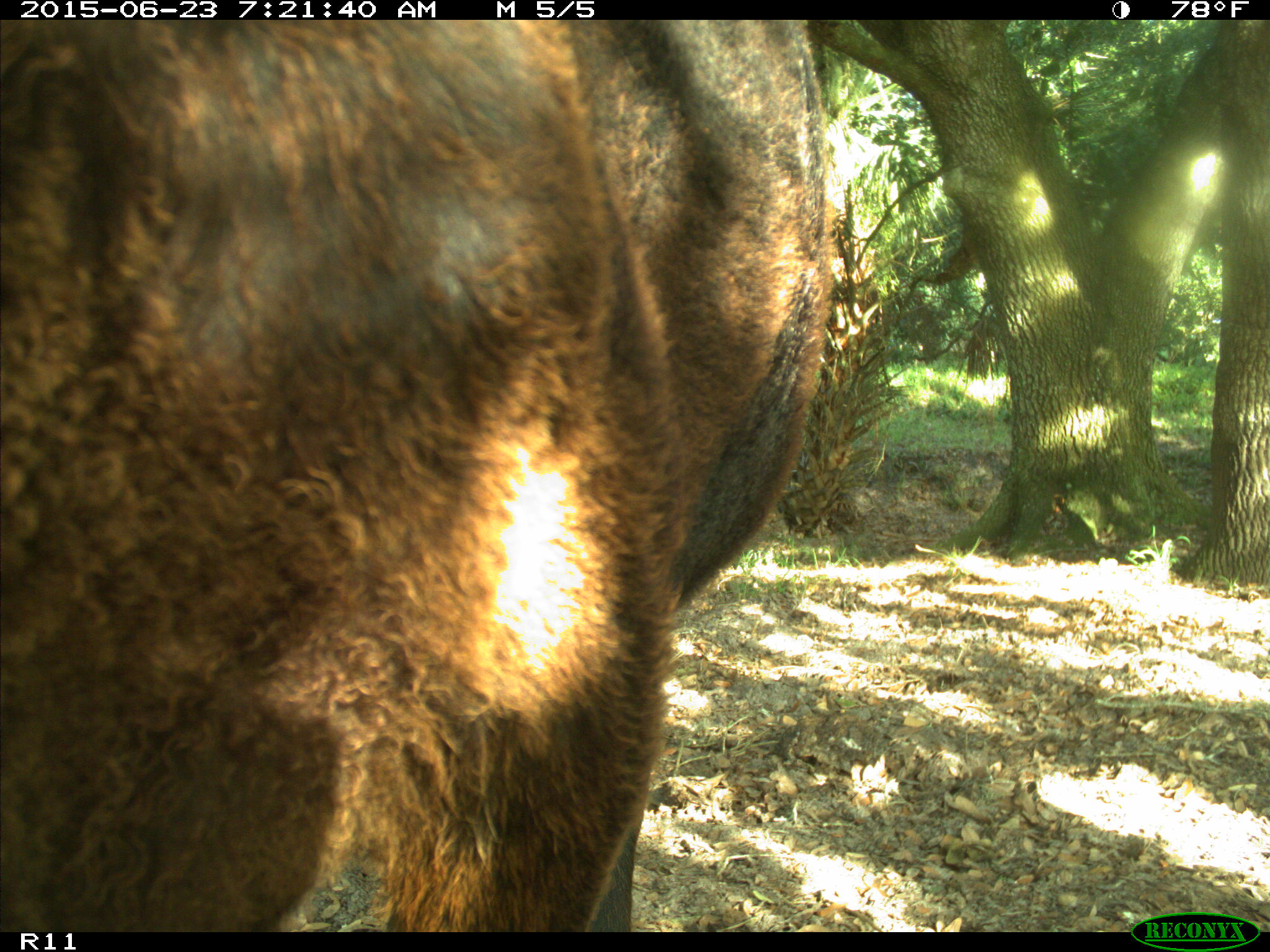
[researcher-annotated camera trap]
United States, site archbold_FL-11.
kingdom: Animalia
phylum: Chordata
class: Mammalia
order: Artiodactyla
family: Bovidae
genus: Bos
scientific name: Bos taurus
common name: domestic cow